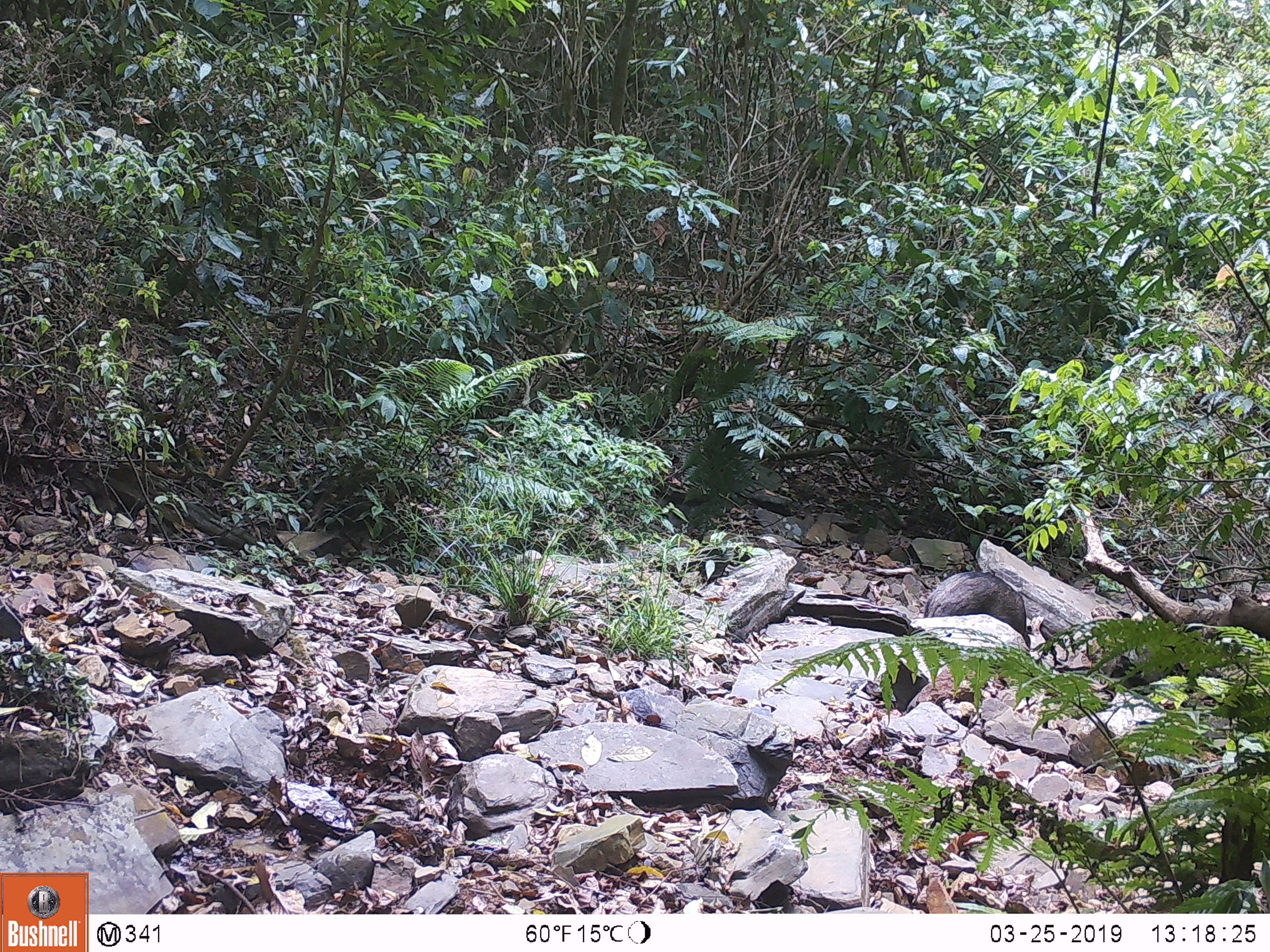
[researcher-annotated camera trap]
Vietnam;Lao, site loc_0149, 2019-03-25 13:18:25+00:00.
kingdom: Animalia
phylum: Chordata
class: Mammalia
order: Artiodactyla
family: Suidae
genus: Sus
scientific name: Sus scrofa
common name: eurasian wild pig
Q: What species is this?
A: Eurasian wild pig (Sus scrofa).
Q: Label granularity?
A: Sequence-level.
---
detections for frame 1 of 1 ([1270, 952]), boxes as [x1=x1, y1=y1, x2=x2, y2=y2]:
eurasian wild pig: [x1=923, y1=571, x2=1031, y2=648]